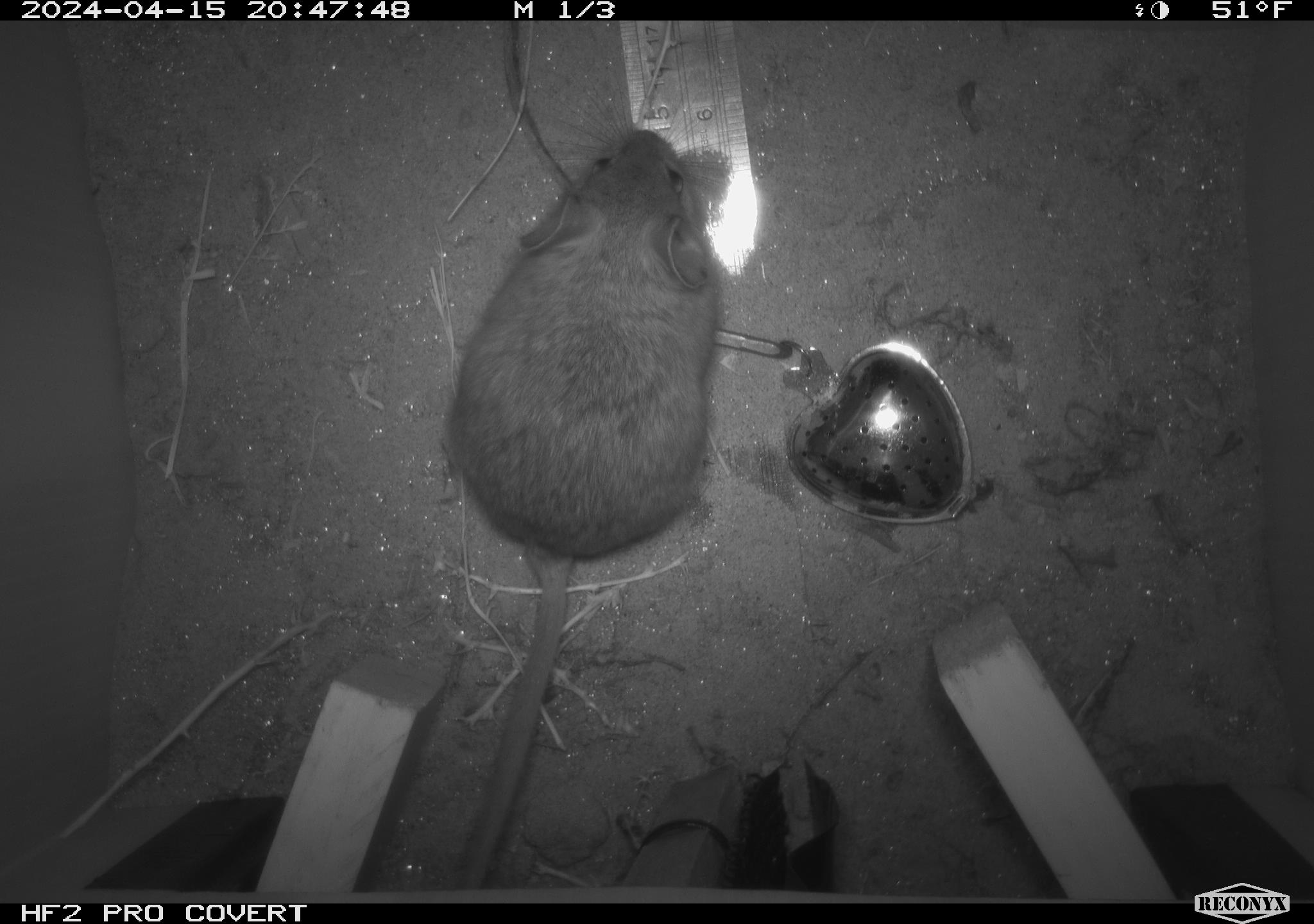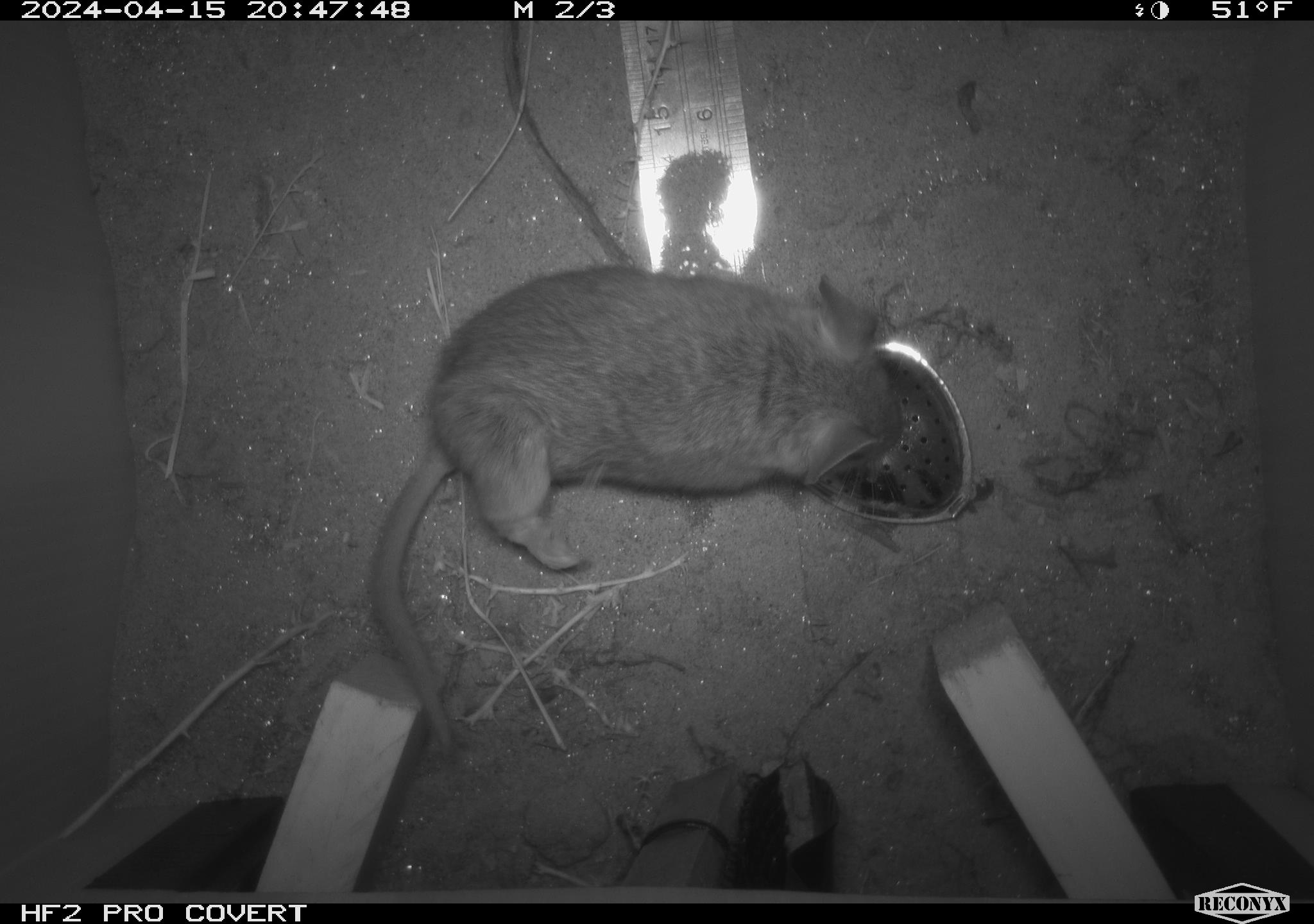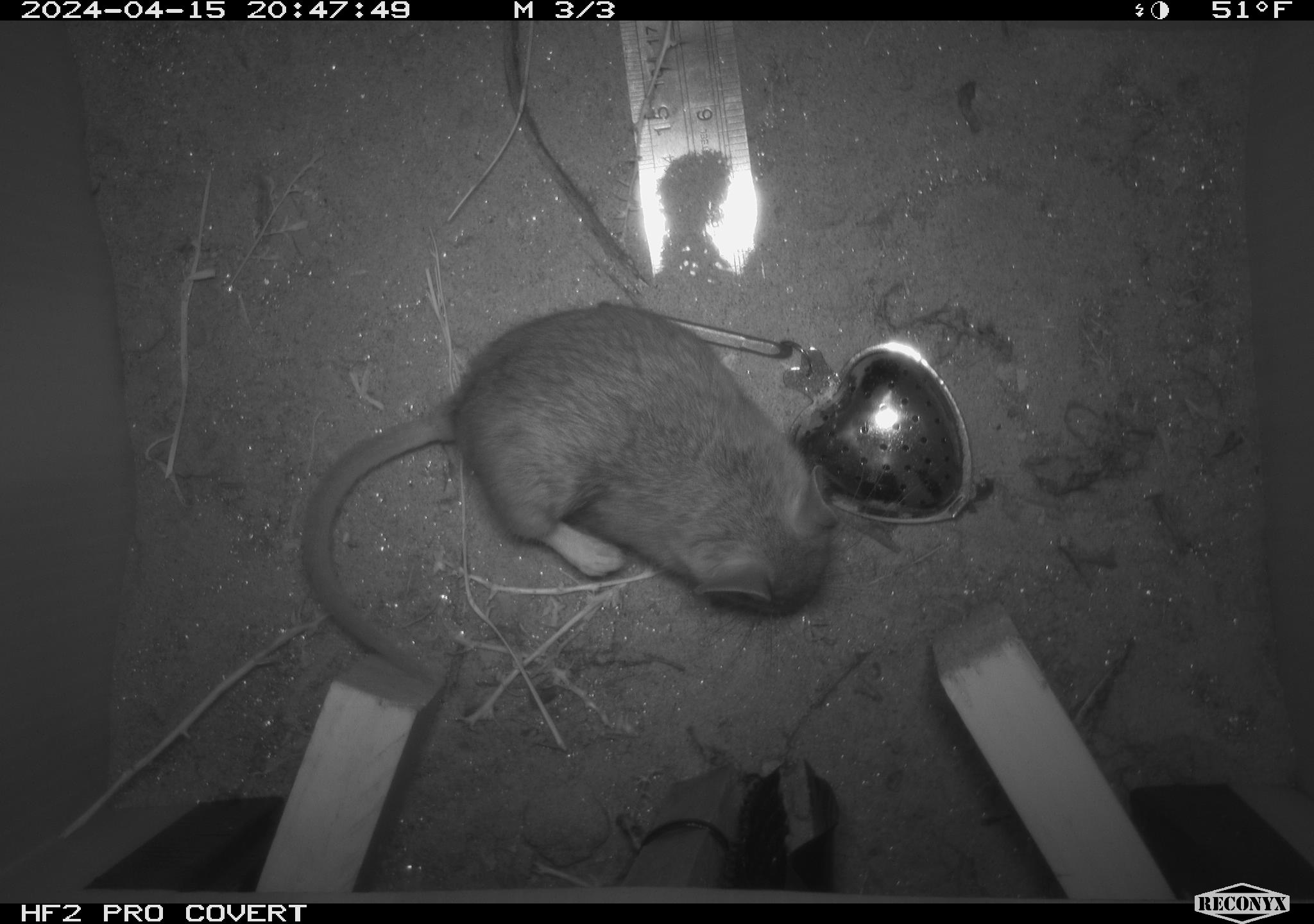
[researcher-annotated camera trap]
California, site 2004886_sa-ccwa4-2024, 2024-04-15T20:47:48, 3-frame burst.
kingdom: Animalia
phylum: Chordata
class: Mammalia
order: Rodentia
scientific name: Rodentia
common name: woodrat or rat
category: woodrat or rat species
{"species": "woodrat or rat species (woodrat or rat) (Rodentia)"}